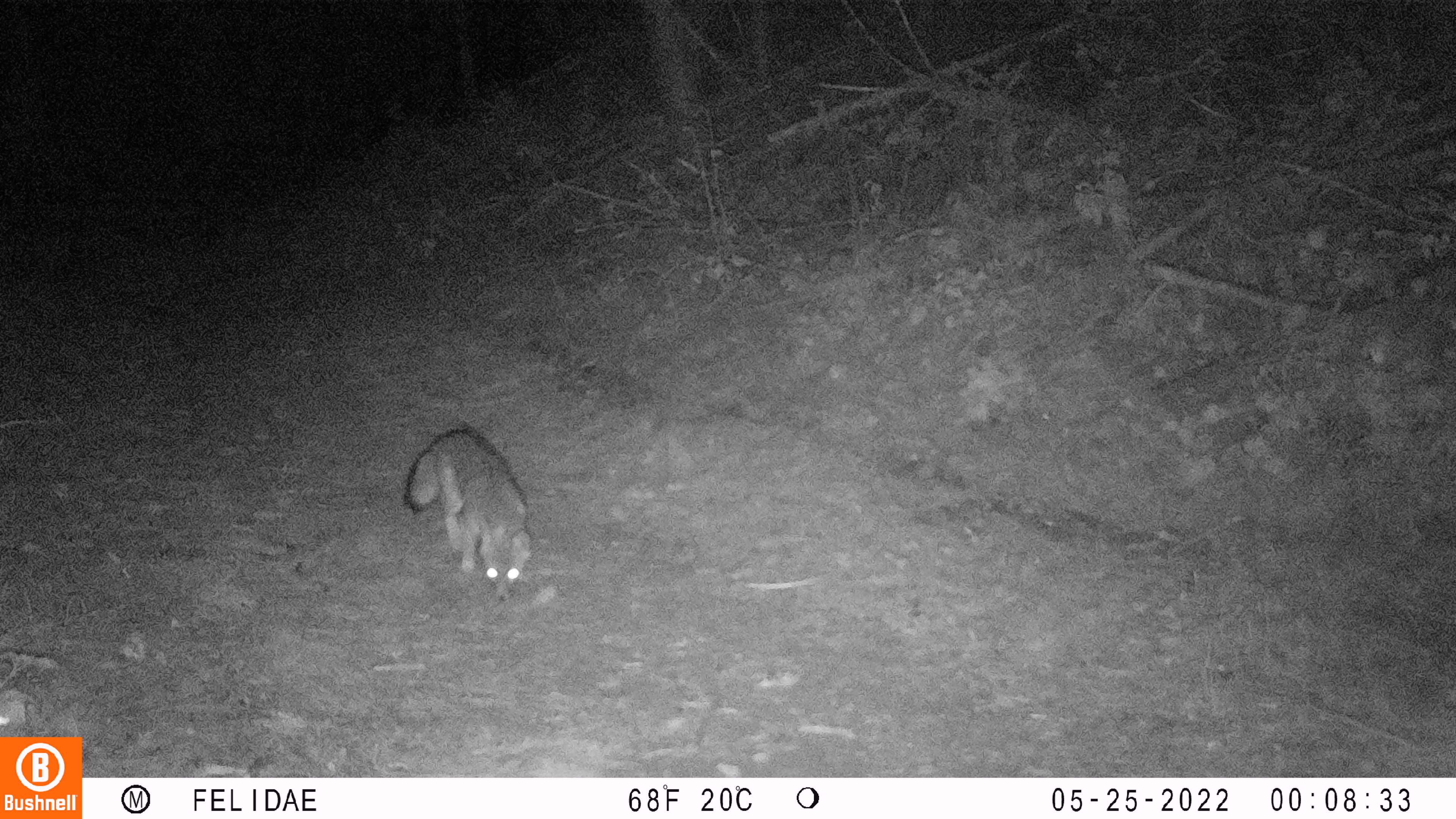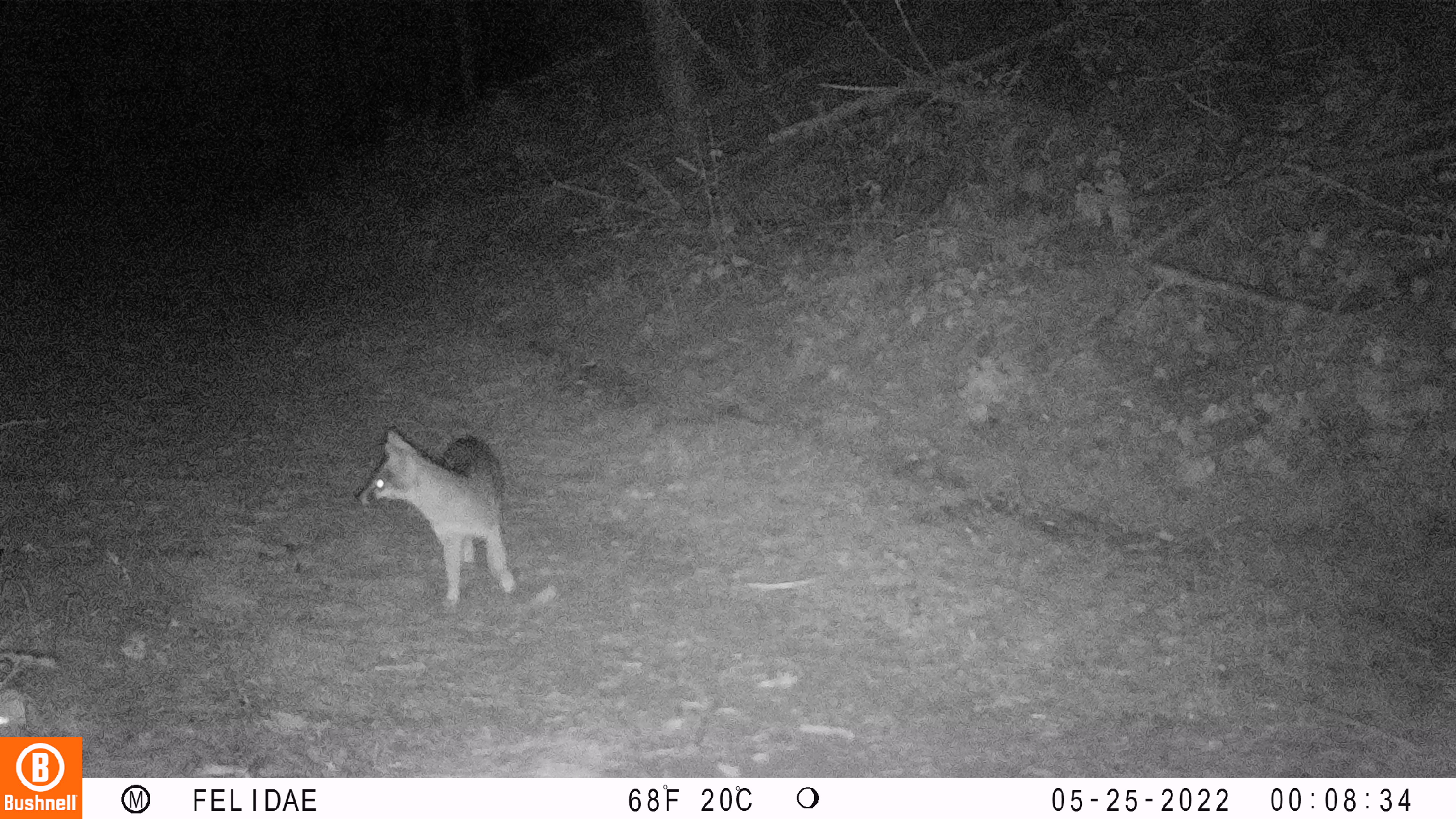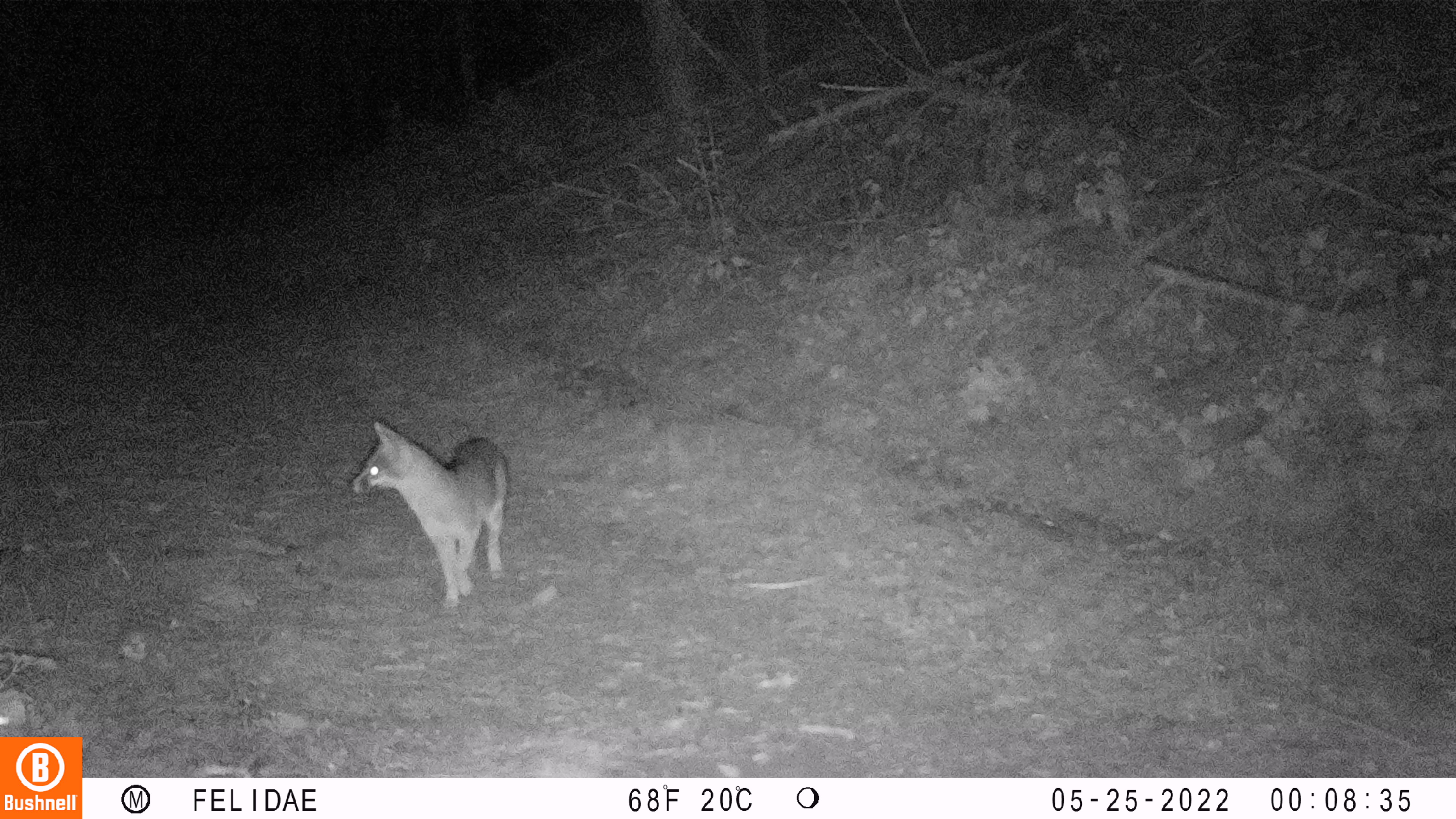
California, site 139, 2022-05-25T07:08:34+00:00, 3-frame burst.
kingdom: Animalia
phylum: Chordata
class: Mammalia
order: Carnivora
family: Canidae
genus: Urocyon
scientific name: Urocyon cinereoargenteus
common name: gray fox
Gray fox (Urocyon cinereoargenteus).